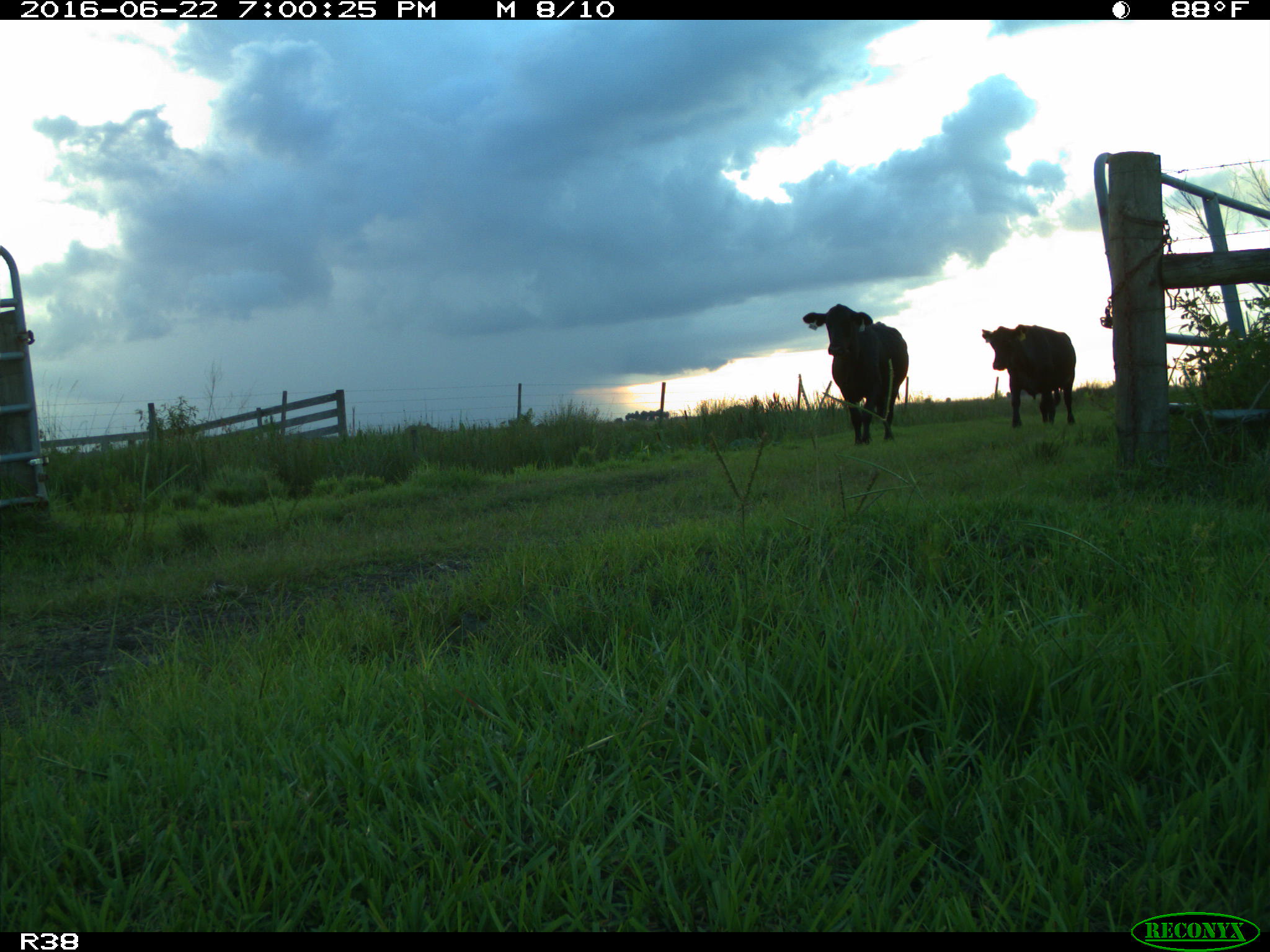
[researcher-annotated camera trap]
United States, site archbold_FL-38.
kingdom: Animalia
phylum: Chordata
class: Mammalia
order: Artiodactyla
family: Bovidae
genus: Bos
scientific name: Bos taurus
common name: domestic cow